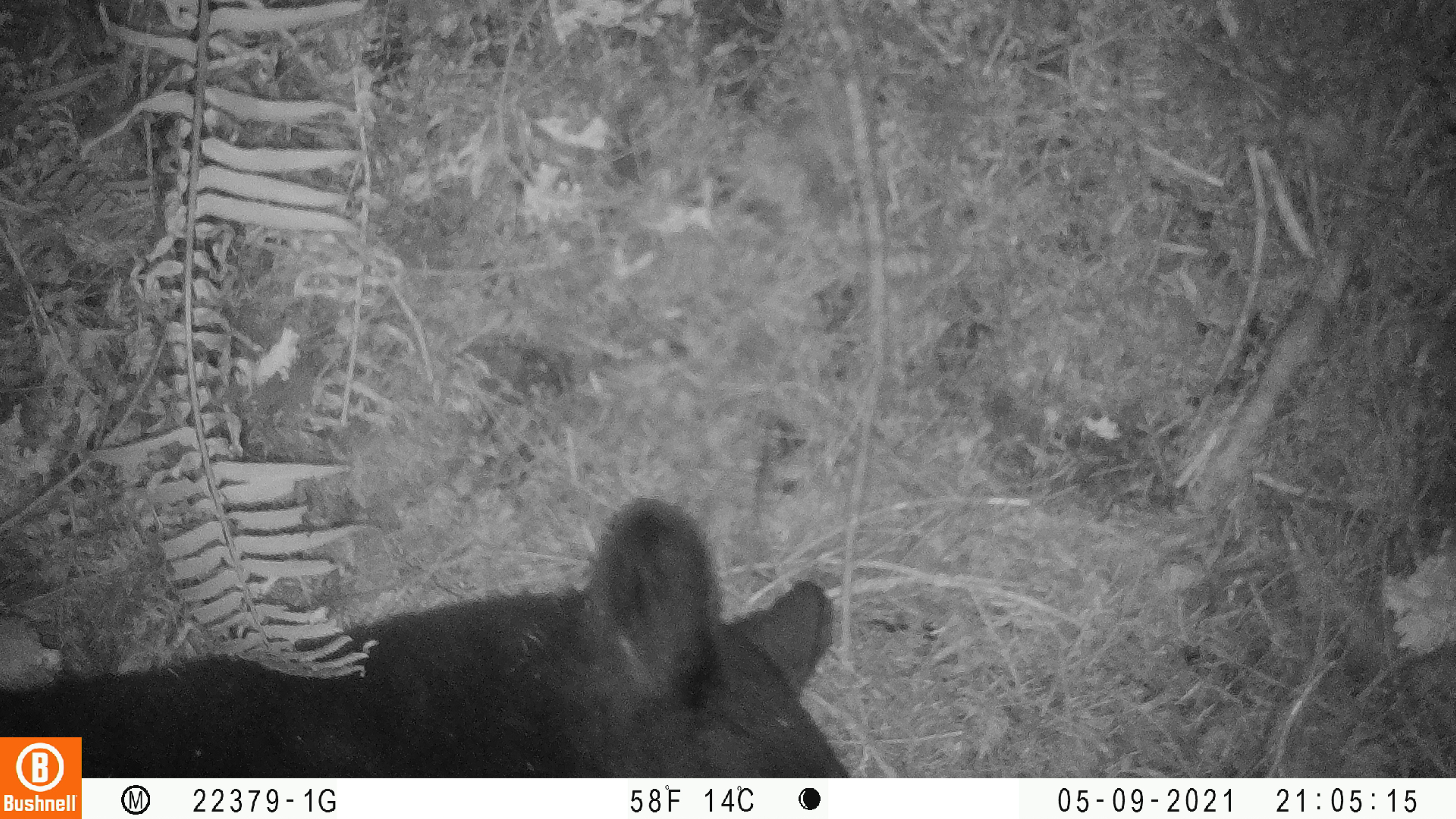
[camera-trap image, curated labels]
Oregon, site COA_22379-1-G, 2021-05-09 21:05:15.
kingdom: Animalia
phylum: Chordata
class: Mammalia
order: Carnivora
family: Ursidae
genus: Ursus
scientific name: Ursus americanus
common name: american black bear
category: black bear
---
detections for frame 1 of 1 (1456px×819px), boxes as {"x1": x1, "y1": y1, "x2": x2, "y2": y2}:
black bear: {"x1": 84, "y1": 475, "x2": 884, "y2": 776}